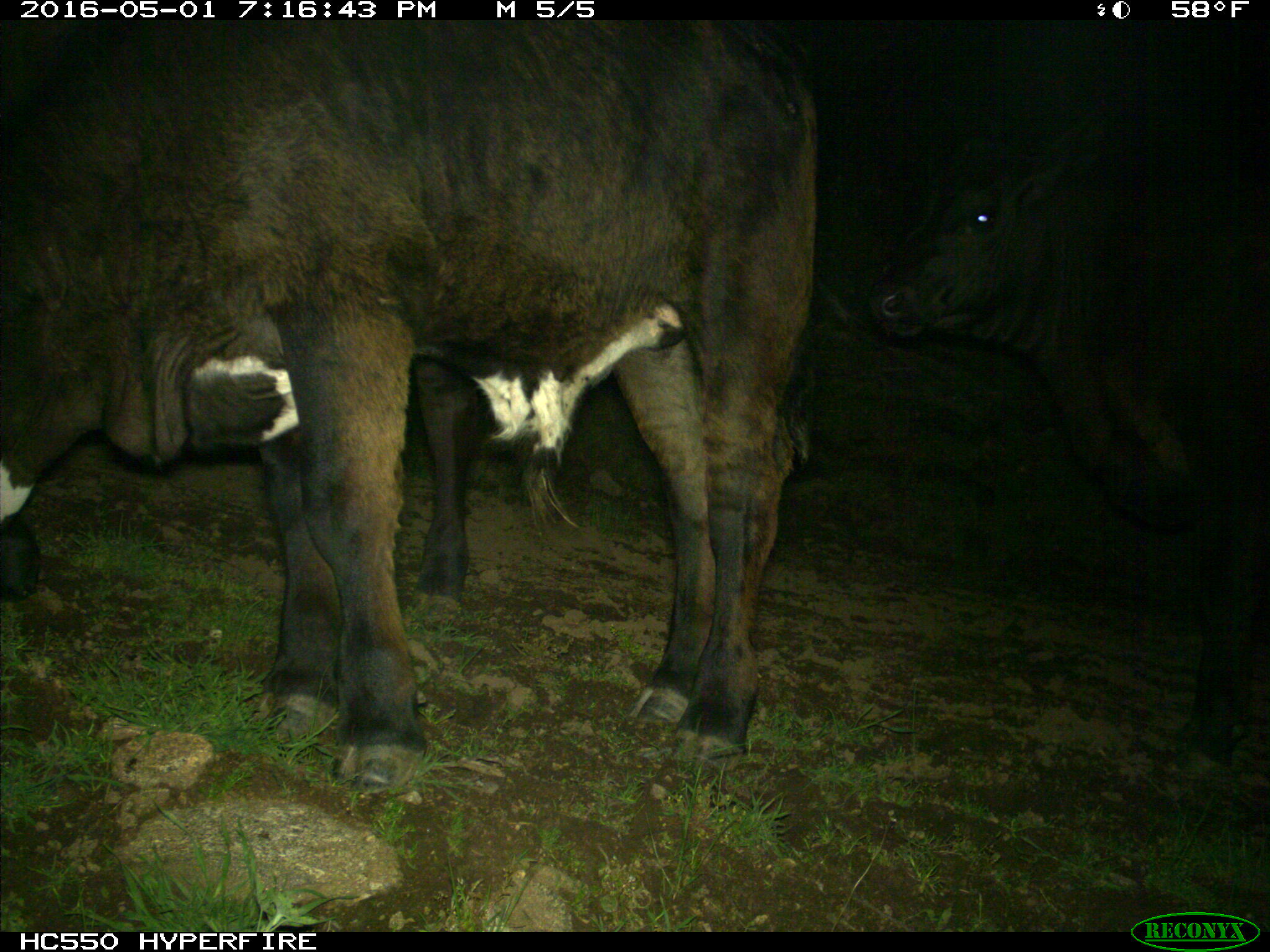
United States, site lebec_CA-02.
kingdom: Animalia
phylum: Chordata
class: Mammalia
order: Artiodactyla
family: Bovidae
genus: Bos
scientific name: Bos taurus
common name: domestic cow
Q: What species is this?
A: Bos taurus (domestic cow).